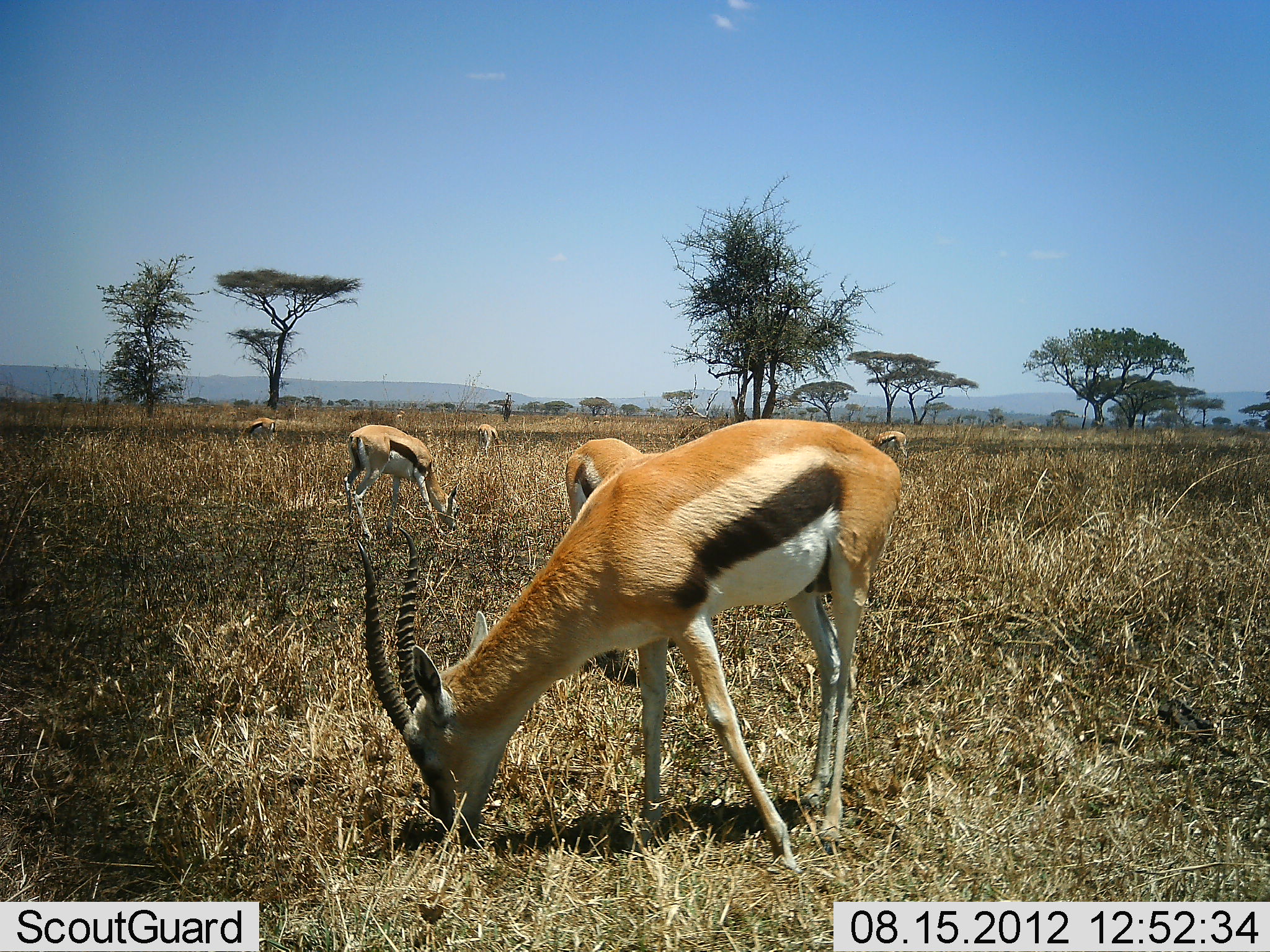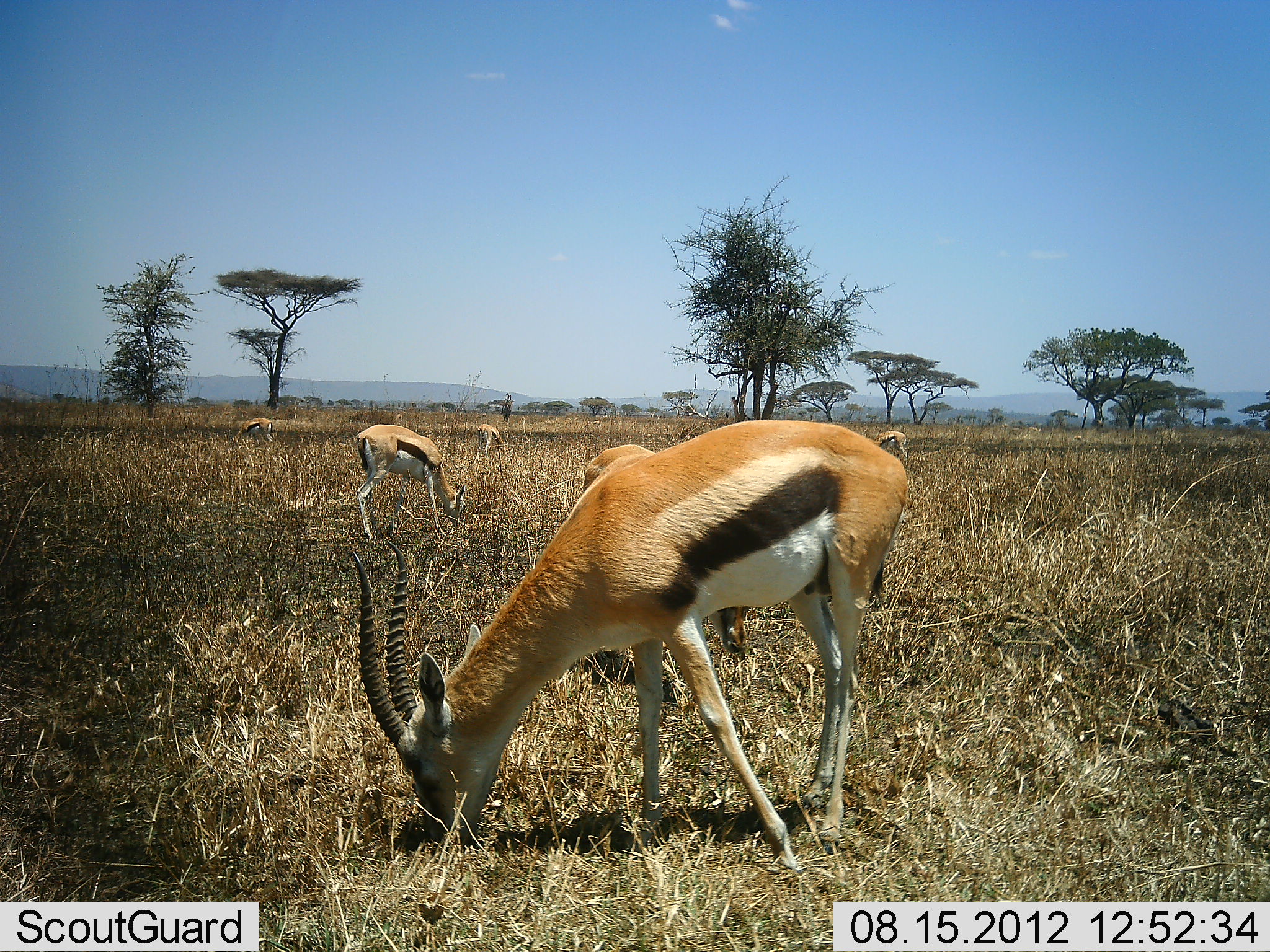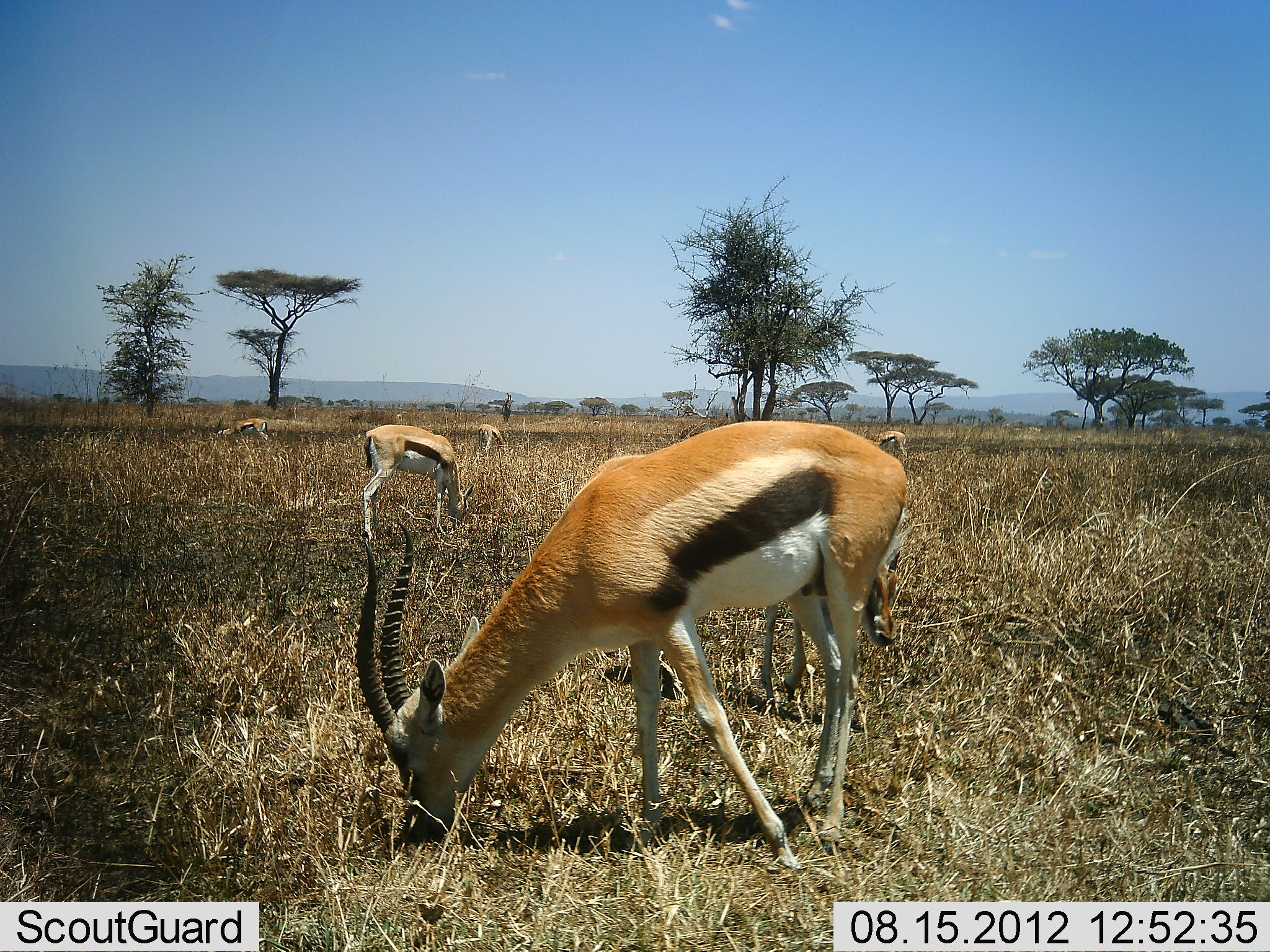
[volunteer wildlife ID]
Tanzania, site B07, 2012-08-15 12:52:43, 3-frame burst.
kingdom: Animalia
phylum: Chordata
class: Mammalia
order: Artiodactyla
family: Bovidae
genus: Eudorcas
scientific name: Eudorcas thomsonii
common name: thomson's gazelle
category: gazellethomsons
Gazellethomsons (thomson's gazelle) (Eudorcas thomsonii), count 6. Behavior (volunteer vote fractions): standing 30%, resting 0%, moving 10%, interacting 0%. Young present (vote fraction): 0%. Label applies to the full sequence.